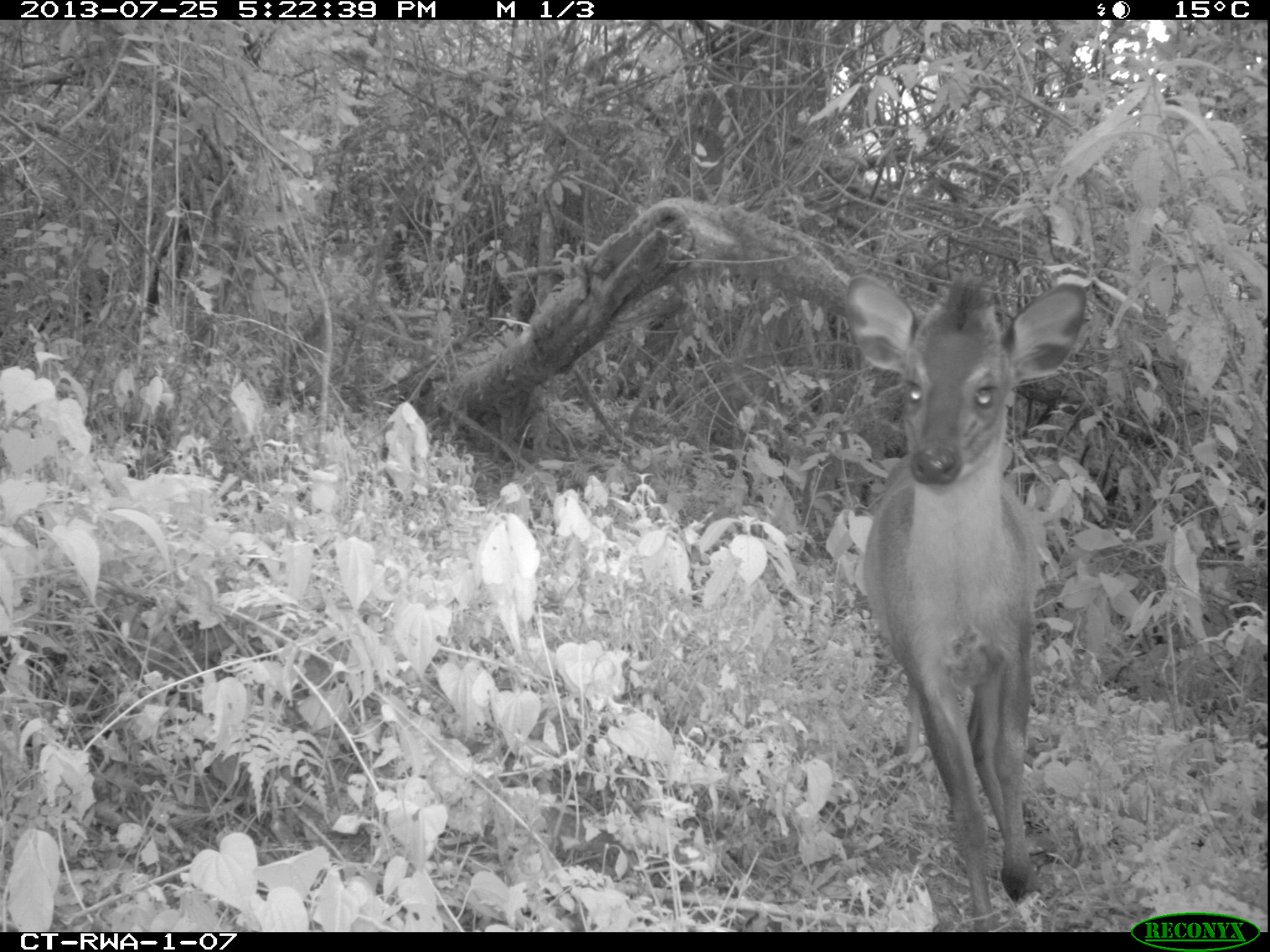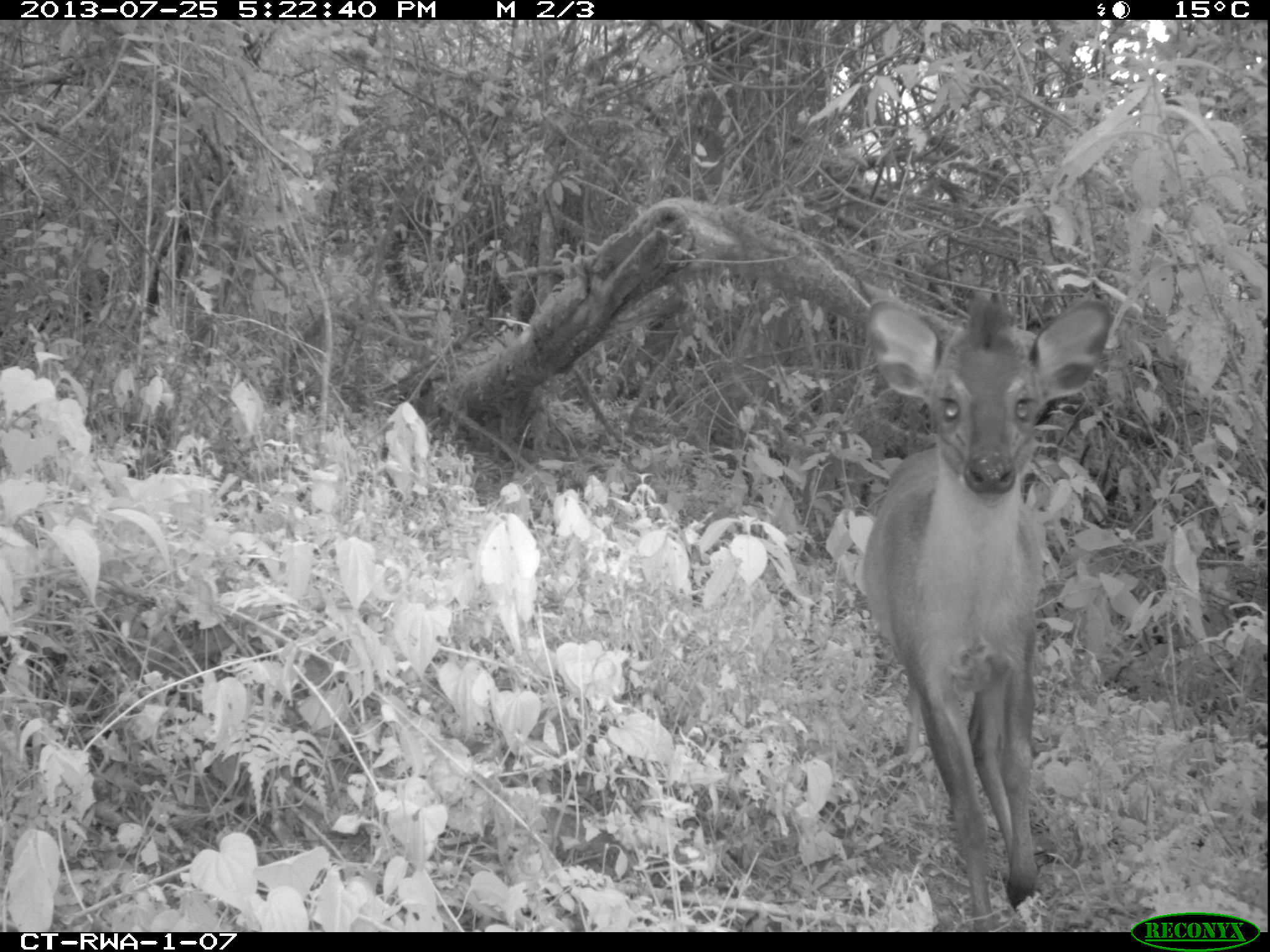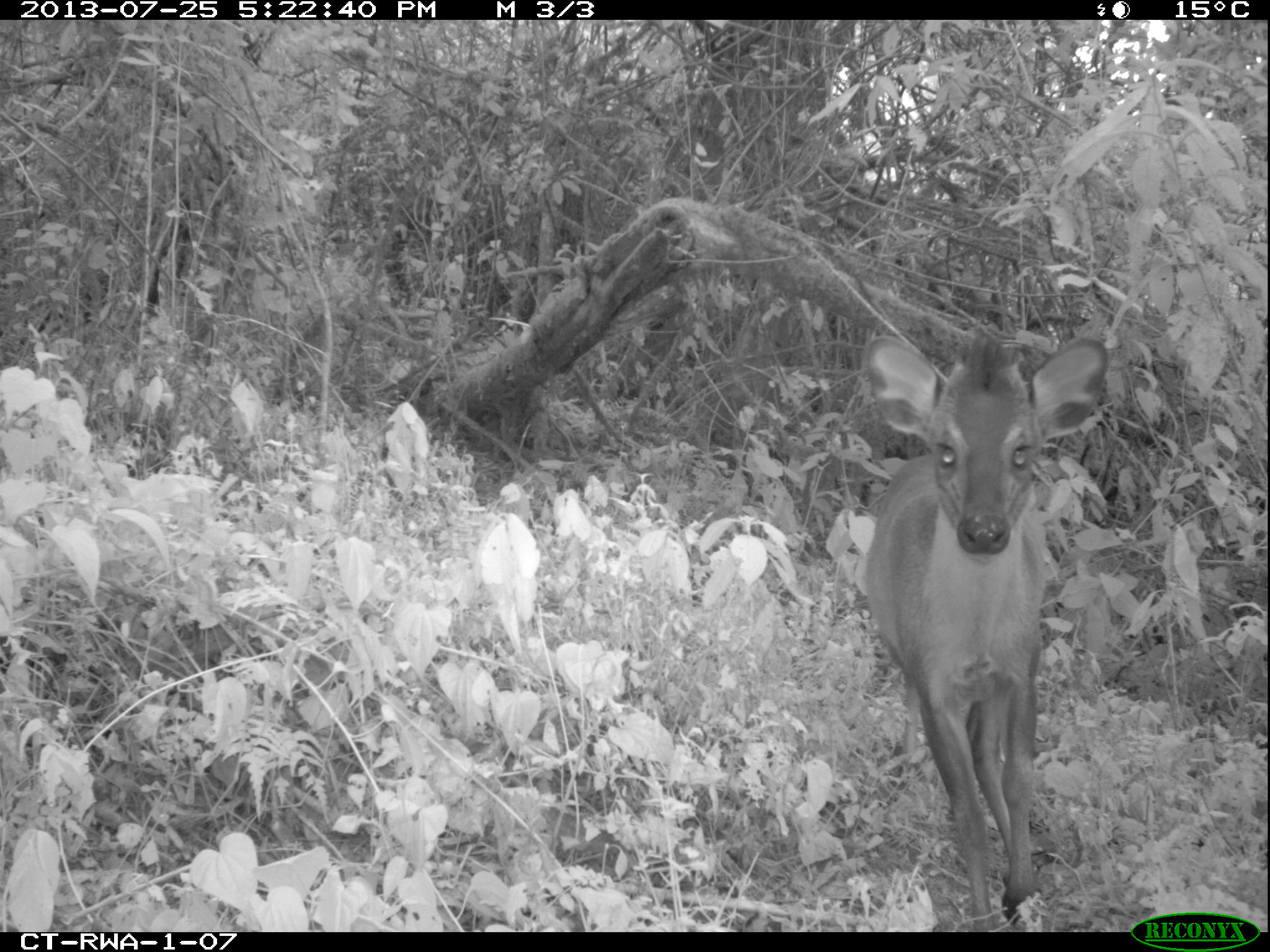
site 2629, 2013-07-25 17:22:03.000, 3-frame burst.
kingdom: Animalia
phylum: Chordata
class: Mammalia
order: Artiodactyla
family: Bovidae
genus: Cephalophus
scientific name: Cephalophus nigrifrons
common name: black-fronted duiker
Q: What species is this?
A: Cephalophus nigrifrons (black-fronted duiker).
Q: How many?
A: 1.